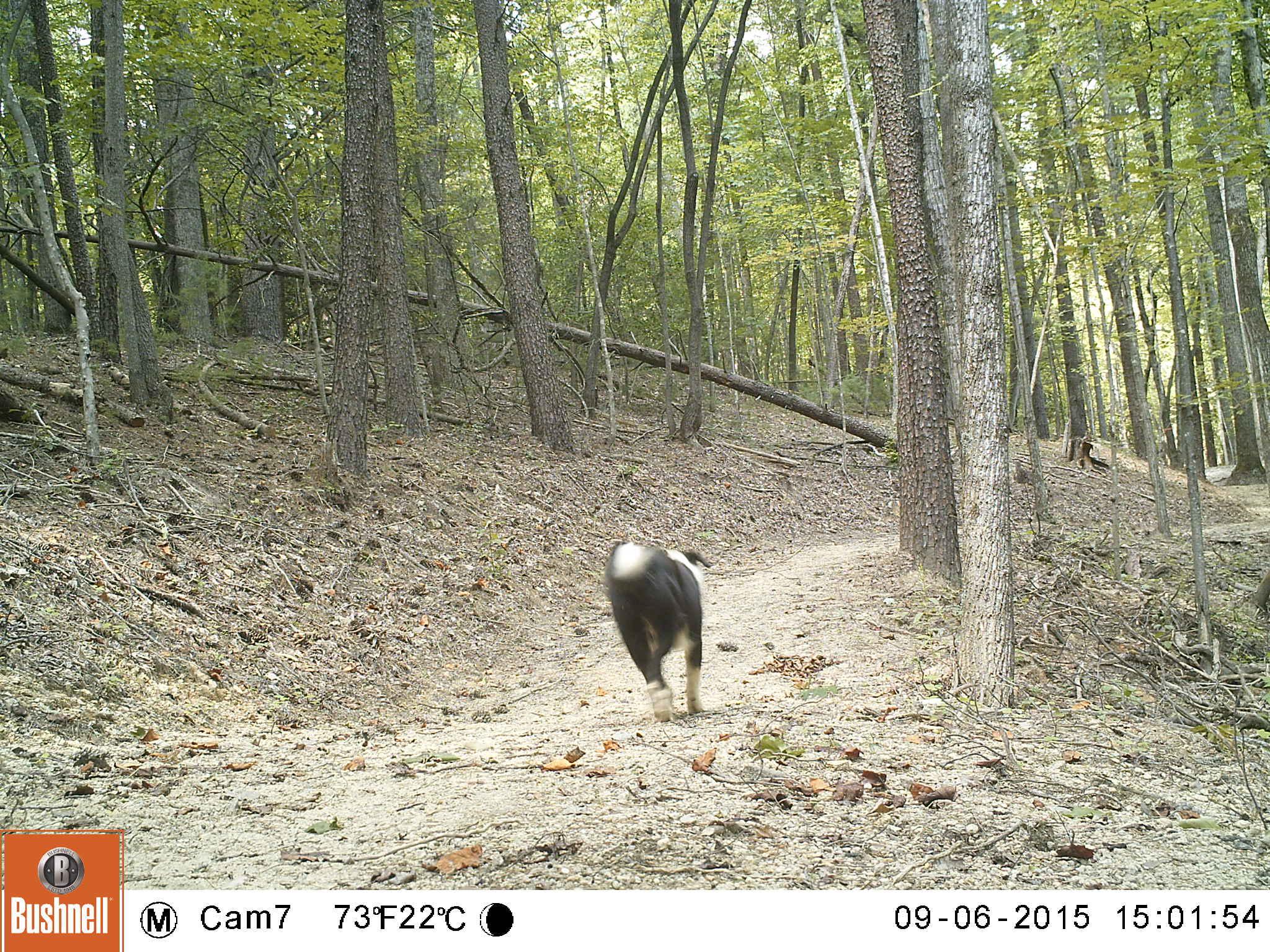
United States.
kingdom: Animalia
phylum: Chordata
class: Mammalia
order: Carnivora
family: Canidae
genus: Canis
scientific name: Canis familiaris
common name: domestic dog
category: Dog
Dog (domestic dog) (Canis familiaris).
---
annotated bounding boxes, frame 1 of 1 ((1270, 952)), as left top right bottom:
Dog: 601 522 717 725